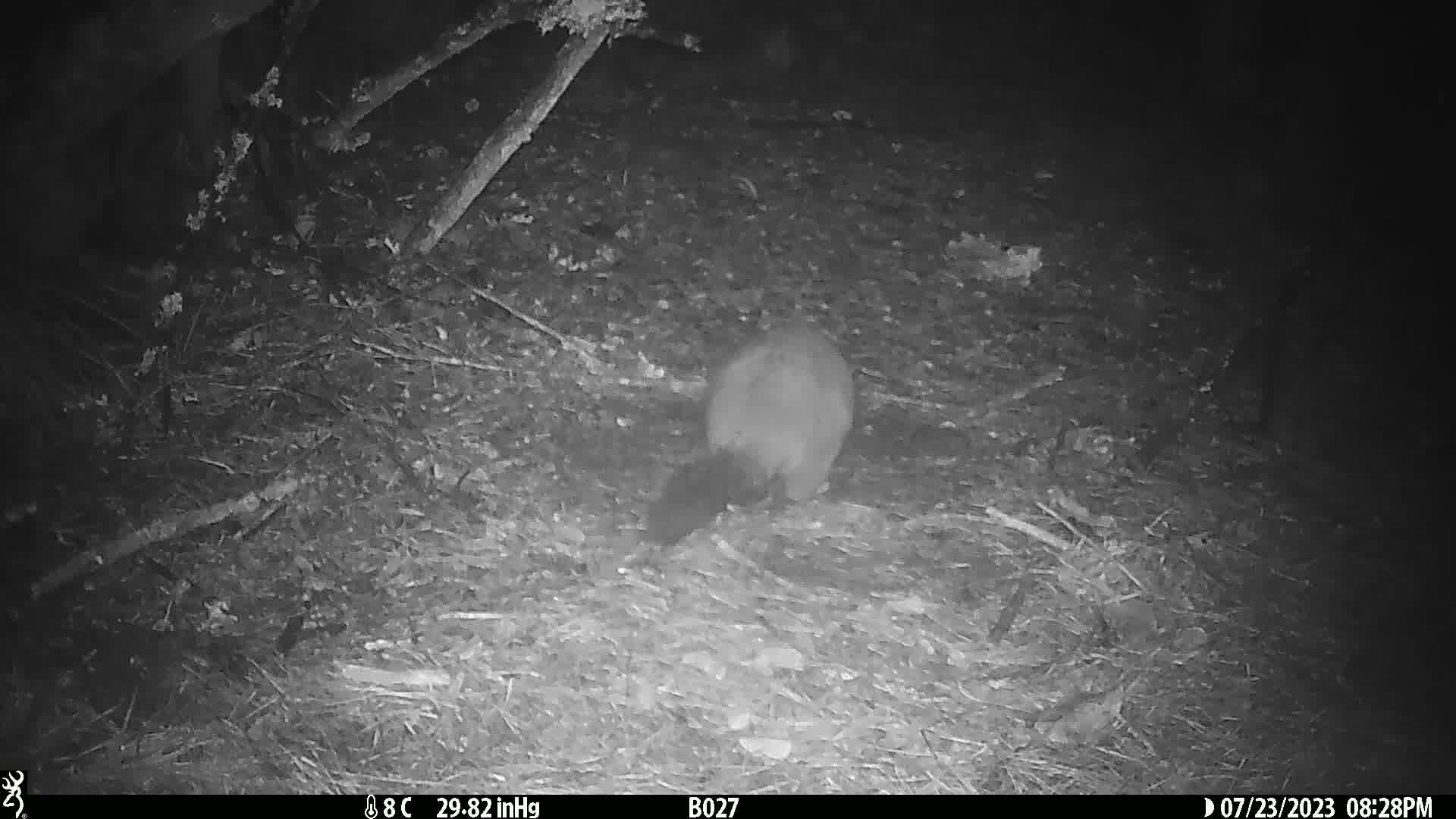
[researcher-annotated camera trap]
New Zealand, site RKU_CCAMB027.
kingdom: Animalia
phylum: Chordata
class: Mammalia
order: Diprotodontia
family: Phalangeridae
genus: Trichosurus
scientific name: Trichosurus vulpecula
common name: common brushtail possum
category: possum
Possum (common brushtail possum) (Trichosurus vulpecula).